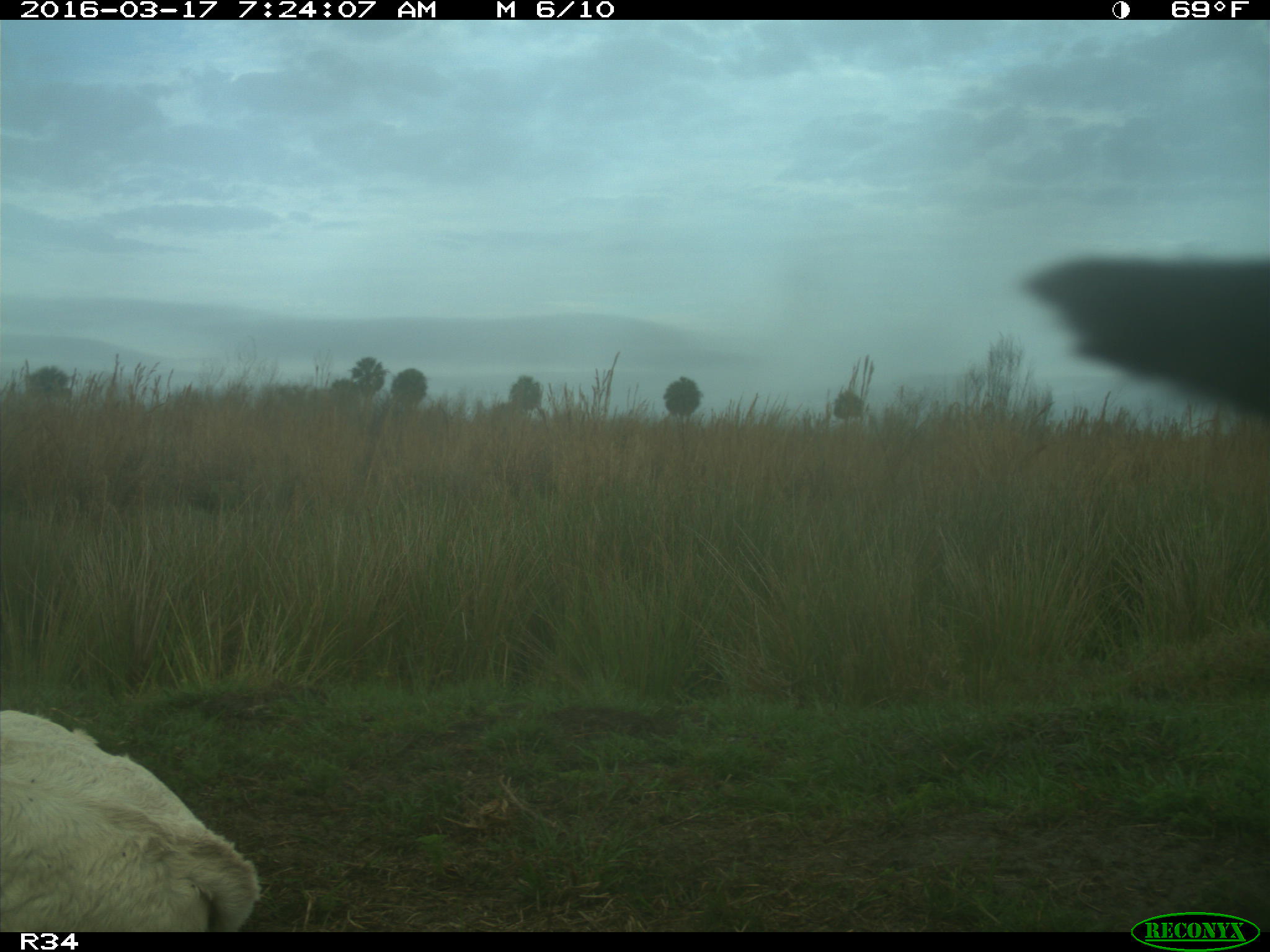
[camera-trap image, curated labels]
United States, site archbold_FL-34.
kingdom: Animalia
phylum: Chordata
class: Mammalia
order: Artiodactyla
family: Bovidae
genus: Bos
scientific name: Bos taurus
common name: domestic cow